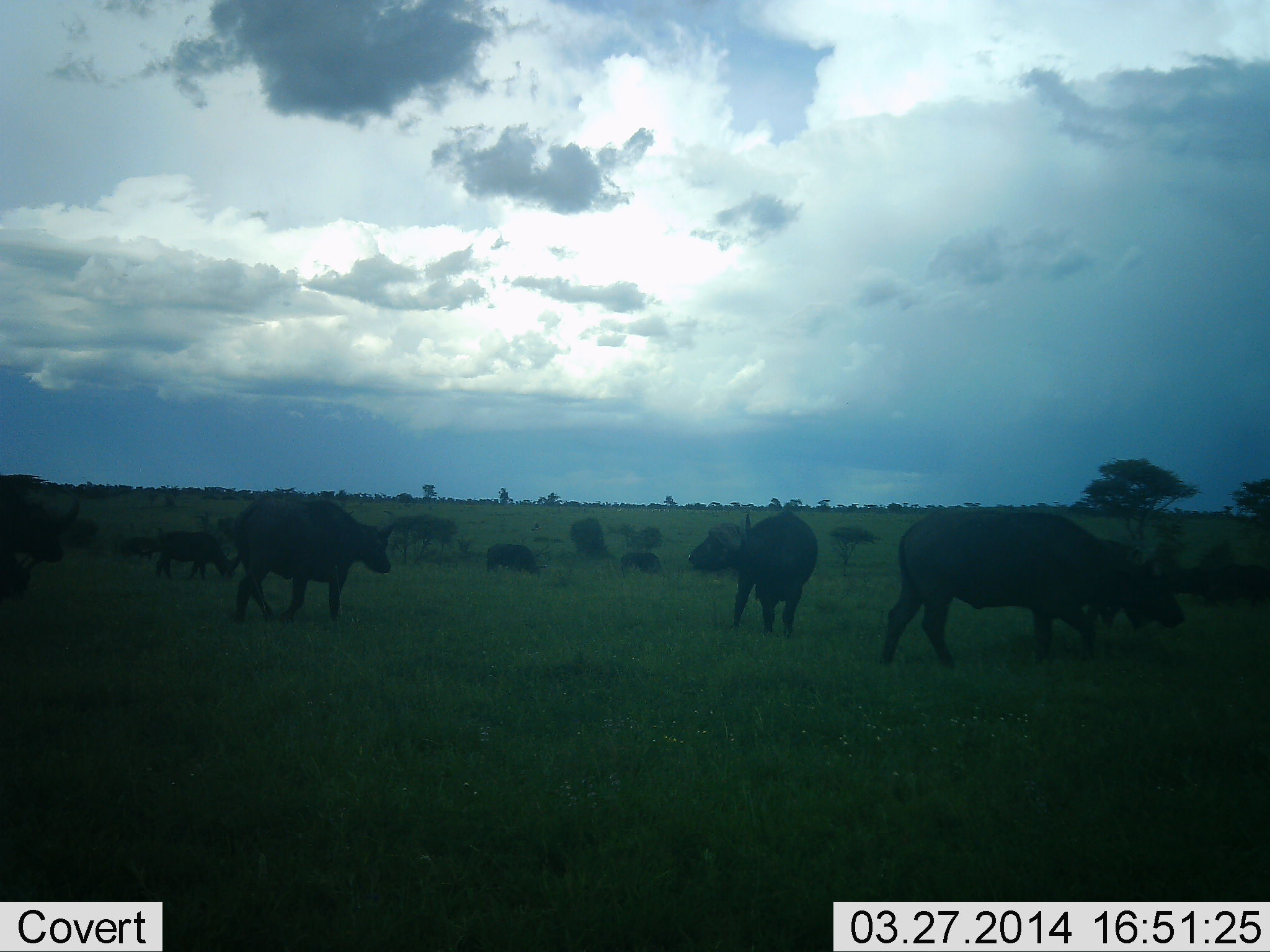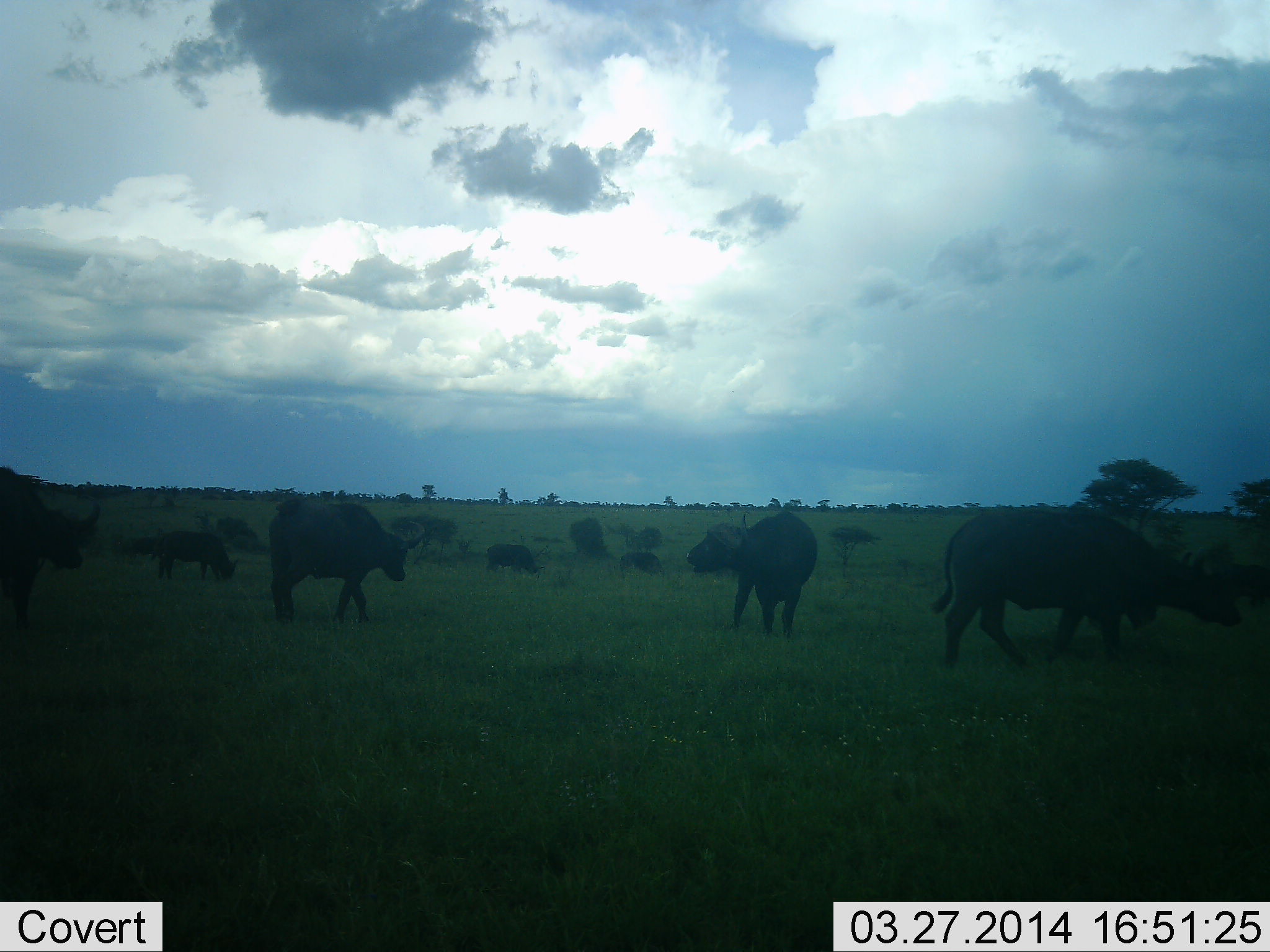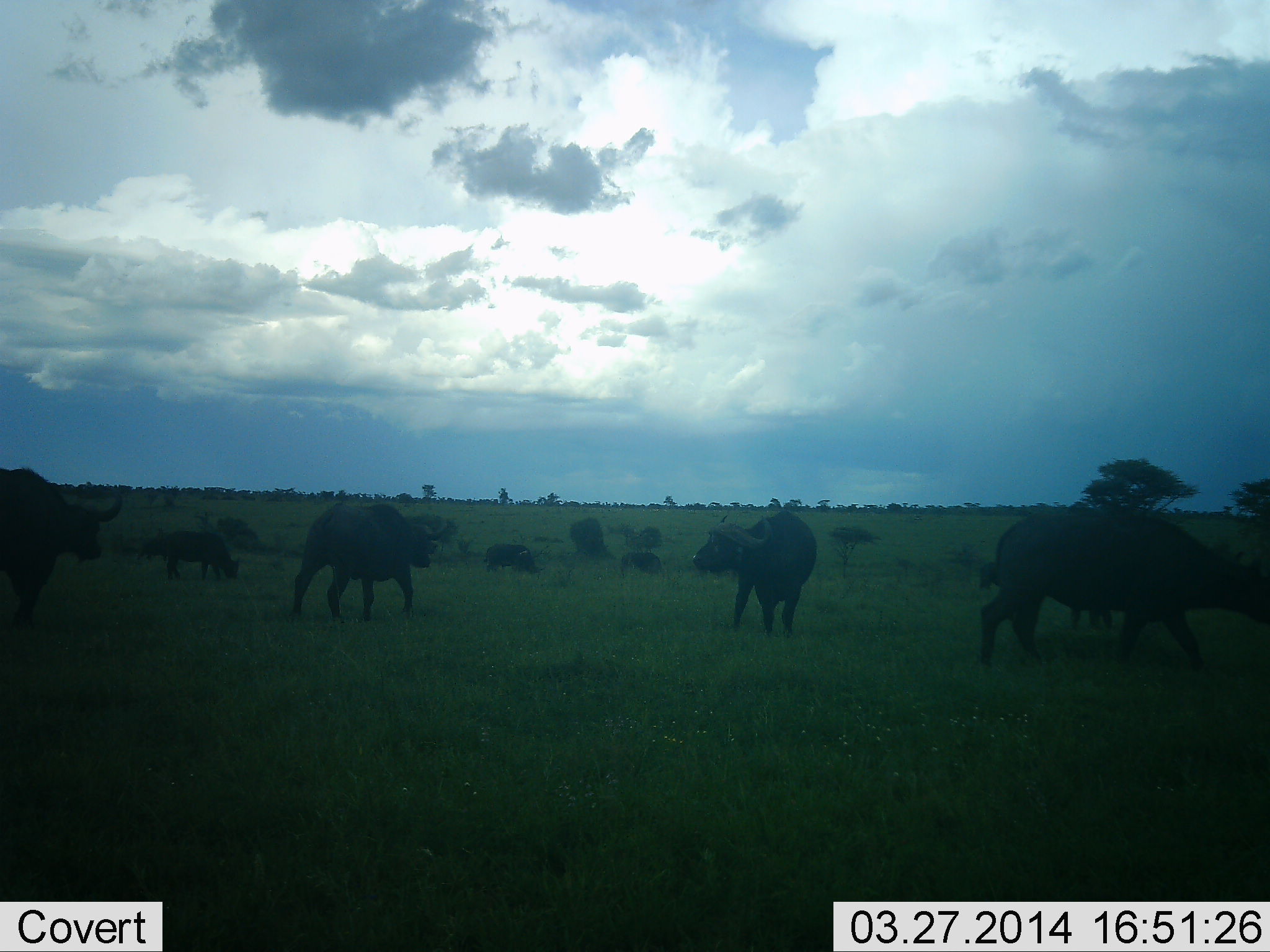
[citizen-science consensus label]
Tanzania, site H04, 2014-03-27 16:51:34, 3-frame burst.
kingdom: Animalia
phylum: Chordata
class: Mammalia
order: Artiodactyla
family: Bovidae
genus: Syncerus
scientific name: Syncerus caffer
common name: cape buffalo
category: buffalo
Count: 7.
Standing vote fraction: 80%.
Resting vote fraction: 0%.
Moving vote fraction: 60%.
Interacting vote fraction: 0%.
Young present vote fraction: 0%.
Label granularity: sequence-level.